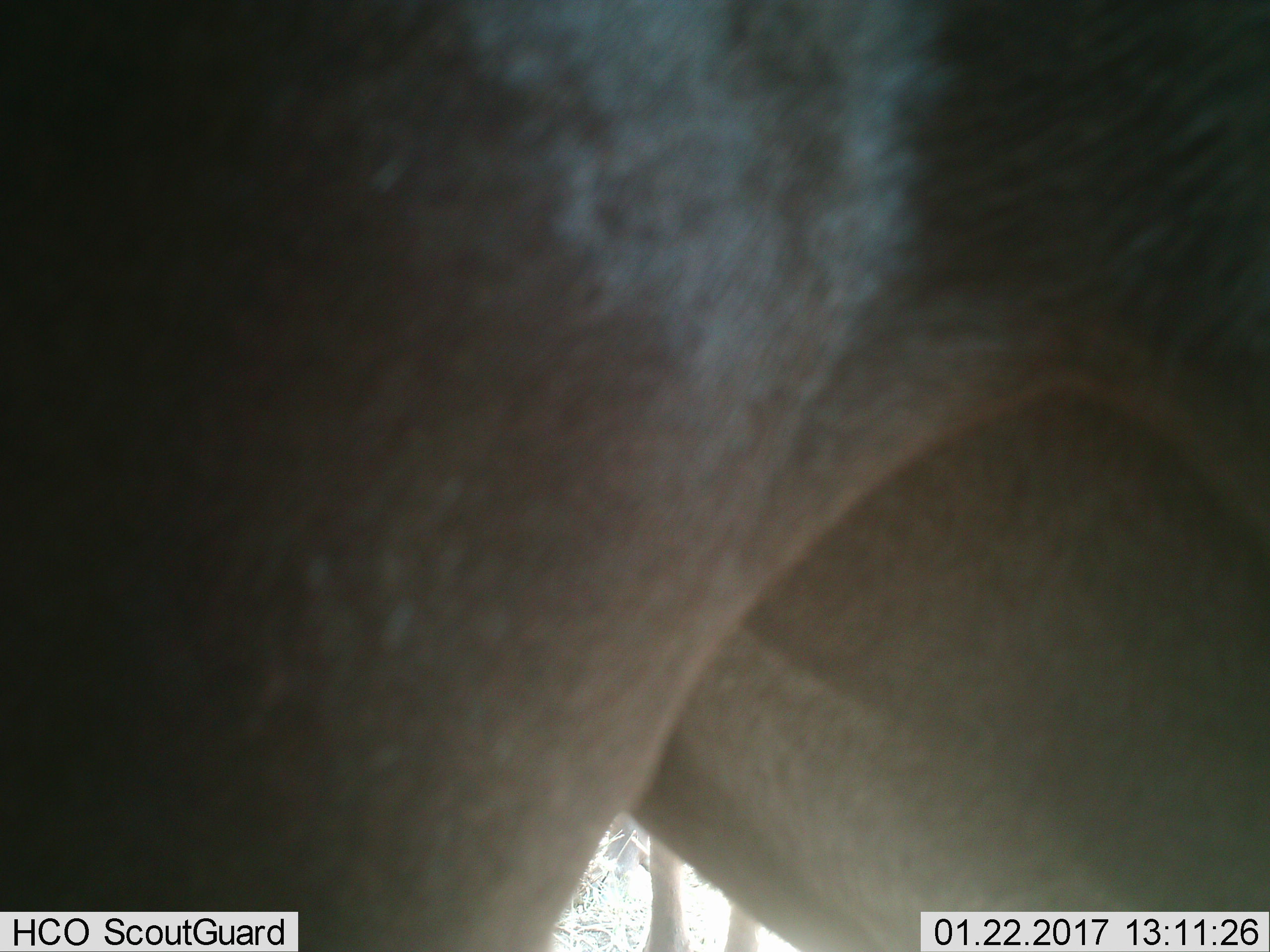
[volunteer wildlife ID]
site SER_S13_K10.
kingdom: Animalia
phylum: Chordata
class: Mammalia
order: Artiodactyla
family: Bovidae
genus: Connochaetes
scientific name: Connochaetes taurinus taurinus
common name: blue wildebeest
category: wildebeestblue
Wildebeestblue (blue wildebeest) (Connochaetes taurinus taurinus), count 2. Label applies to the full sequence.